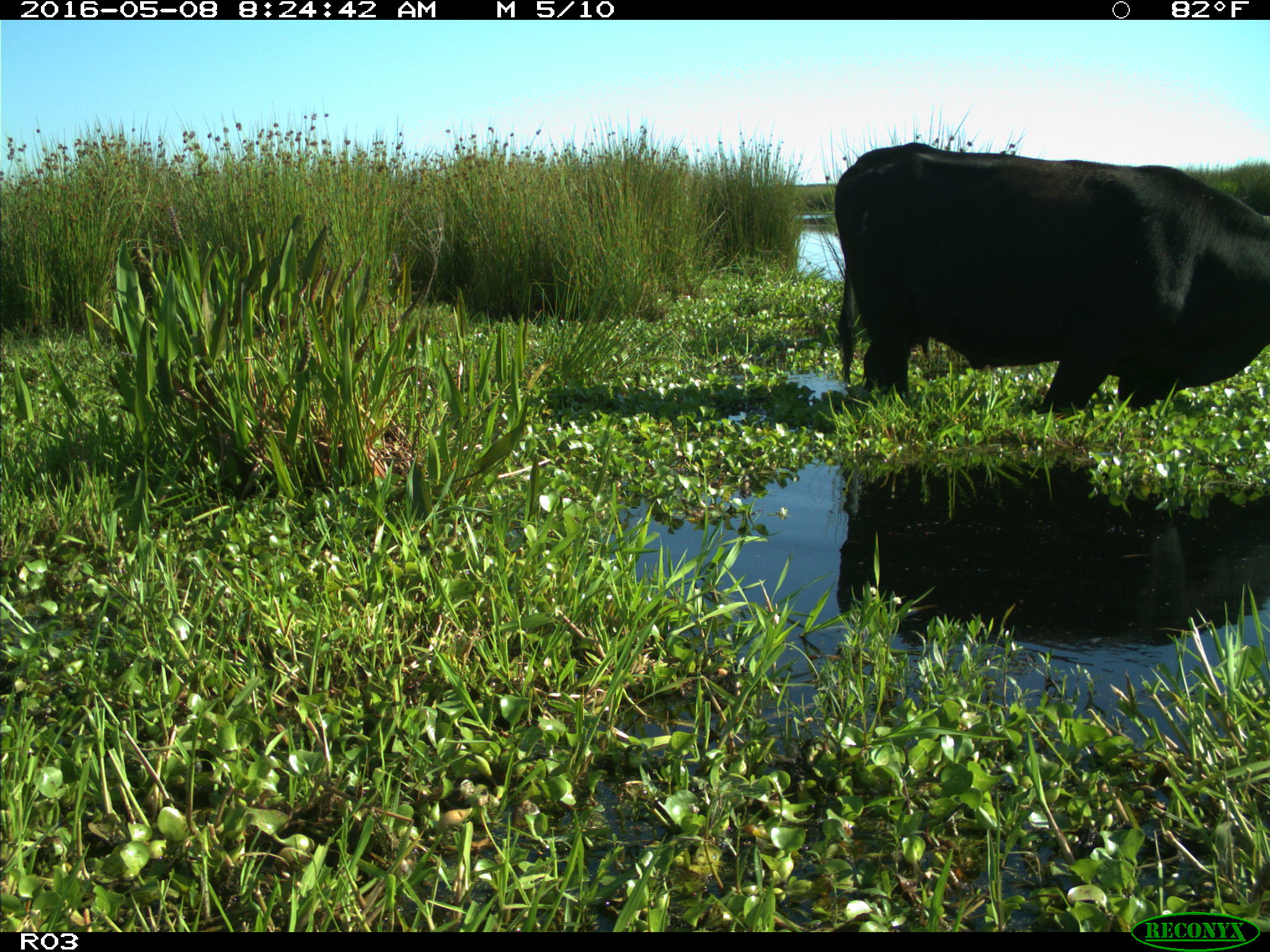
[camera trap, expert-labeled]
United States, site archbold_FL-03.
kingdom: Animalia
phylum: Chordata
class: Mammalia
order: Artiodactyla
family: Bovidae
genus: Bos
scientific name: Bos taurus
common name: domestic cow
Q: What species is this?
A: Bos taurus (domestic cow).